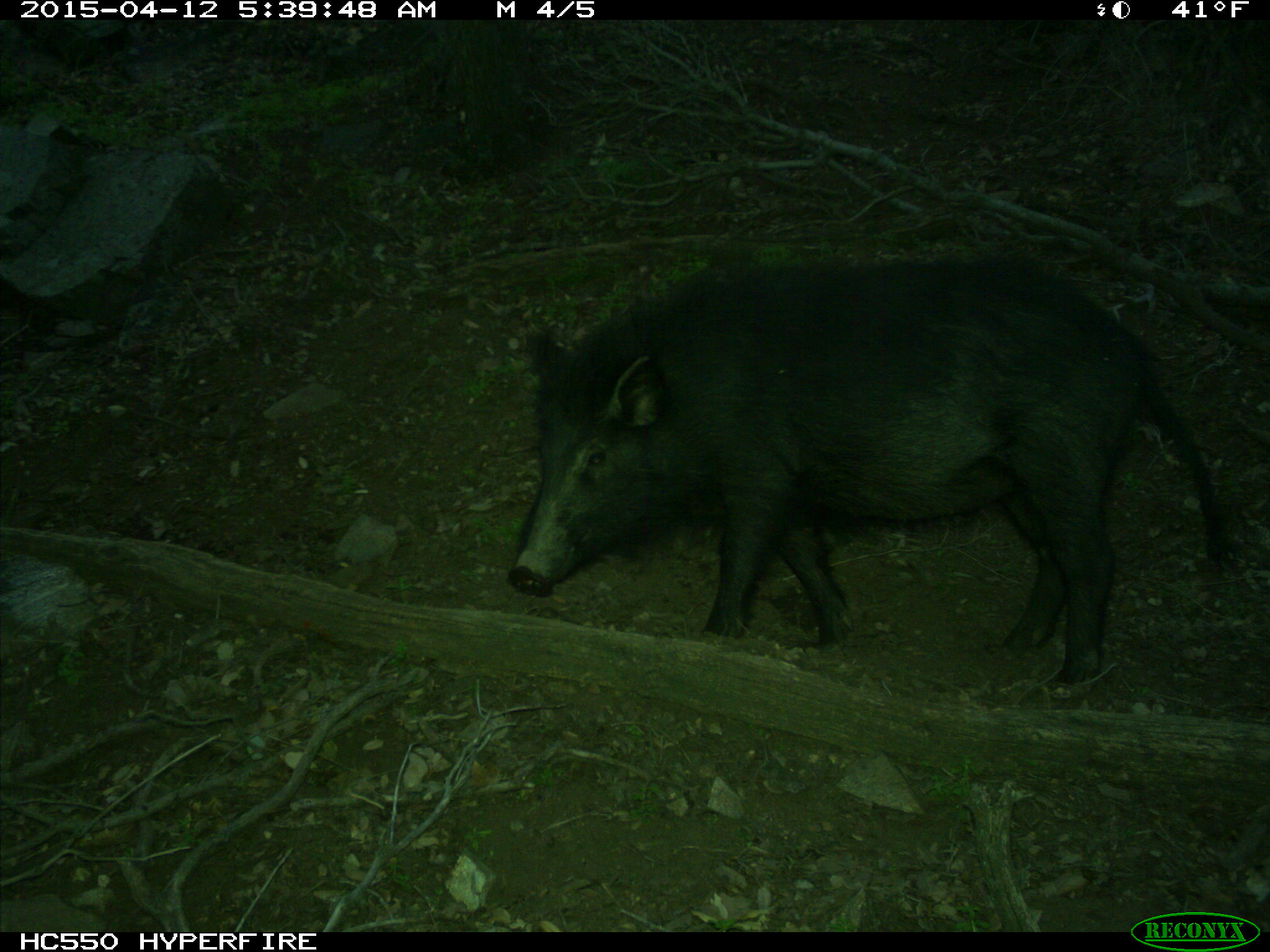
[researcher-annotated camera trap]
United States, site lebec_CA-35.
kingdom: Animalia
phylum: Chordata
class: Mammalia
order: Artiodactyla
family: Suidae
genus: Sus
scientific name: Sus scrofa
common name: wild boar